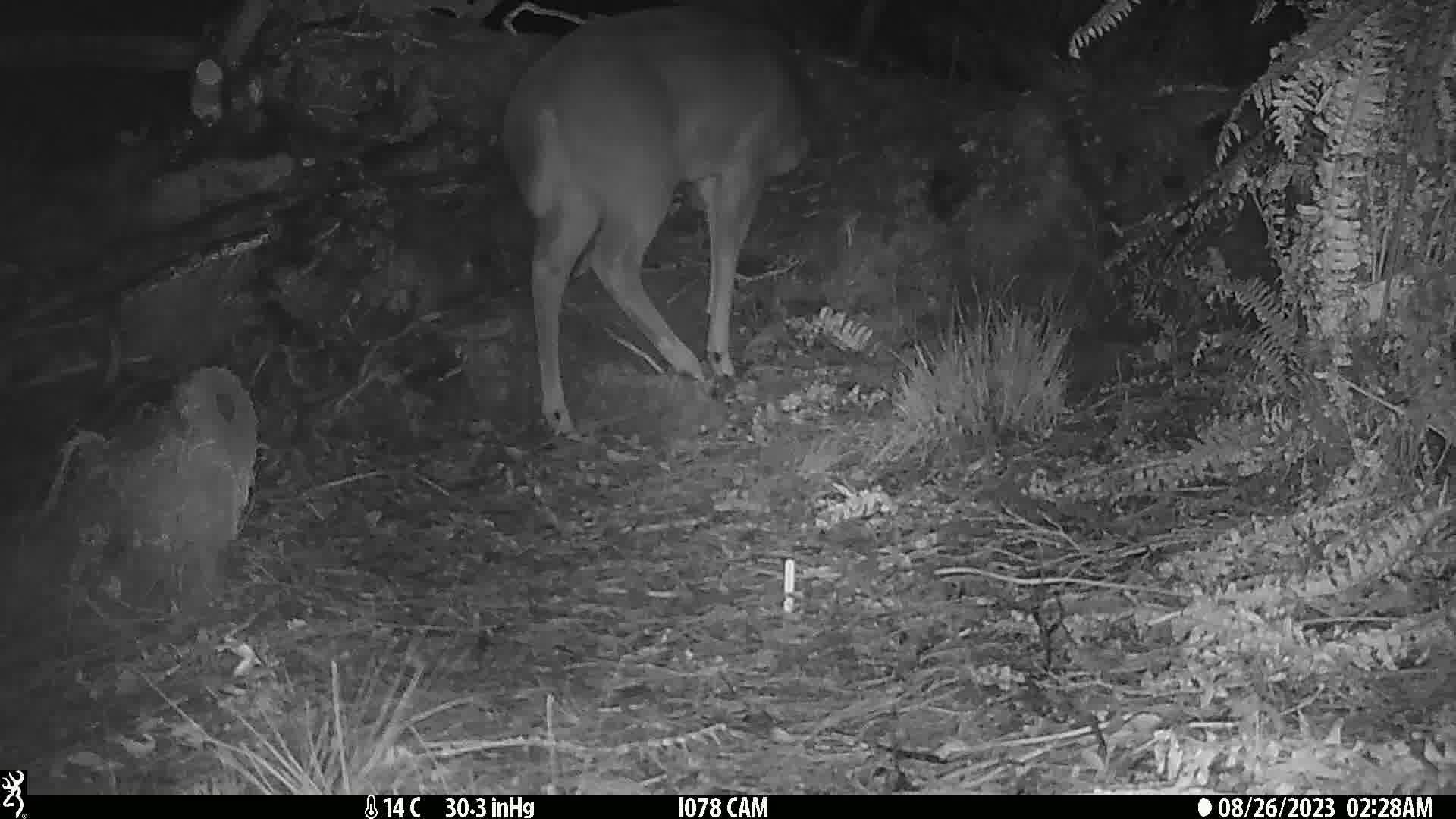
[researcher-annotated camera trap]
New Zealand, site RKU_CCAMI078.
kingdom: Animalia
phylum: Chordata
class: Mammalia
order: Artiodactyla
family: Cervidae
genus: Odocoileus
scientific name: Odocoileus virginianus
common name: white-tailed deer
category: white tailed deer